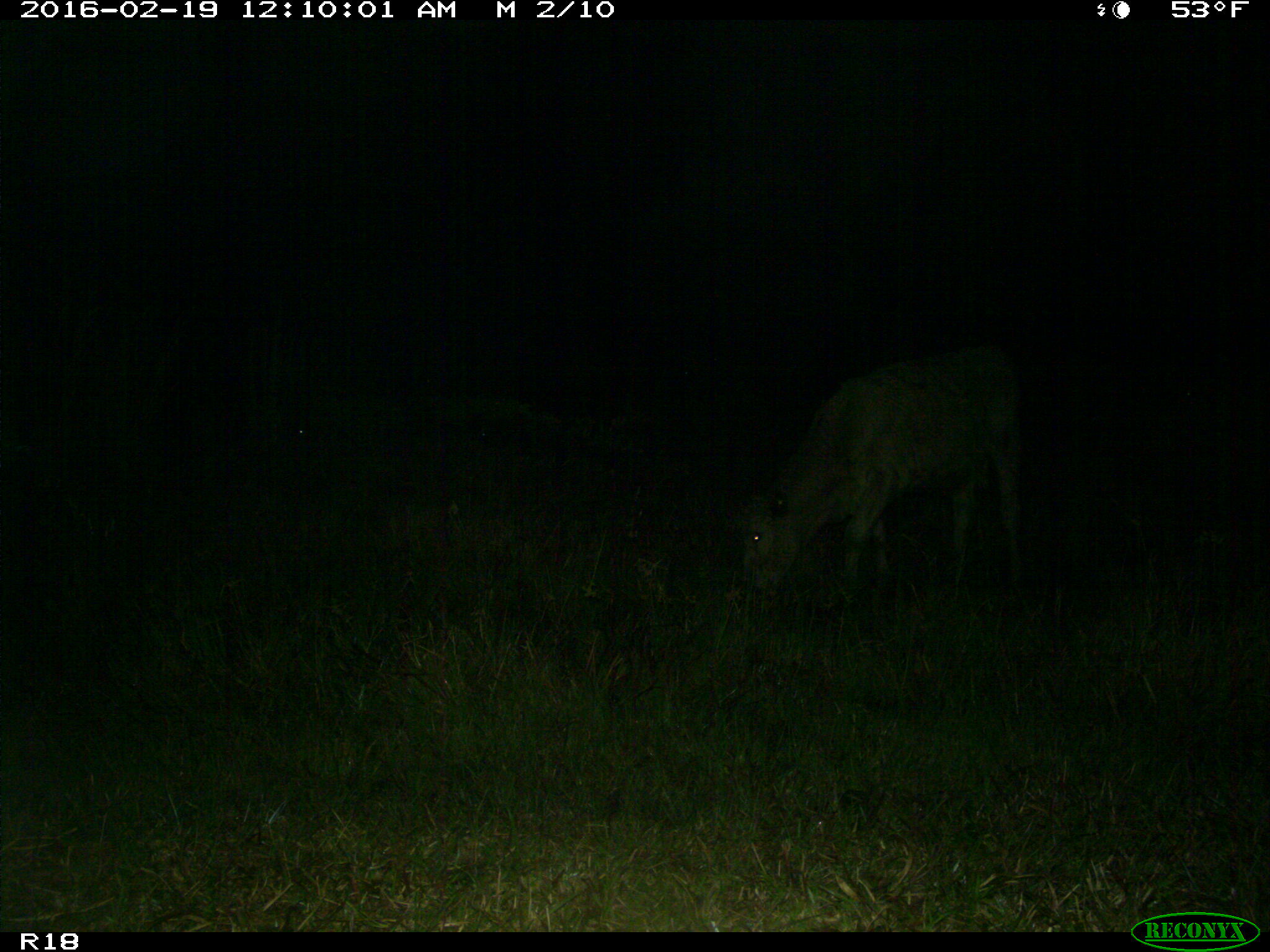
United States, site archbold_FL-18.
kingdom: Animalia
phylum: Chordata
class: Mammalia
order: Artiodactyla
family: Bovidae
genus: Bos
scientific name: Bos taurus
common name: domestic cow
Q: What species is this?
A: Bos taurus (domestic cow).